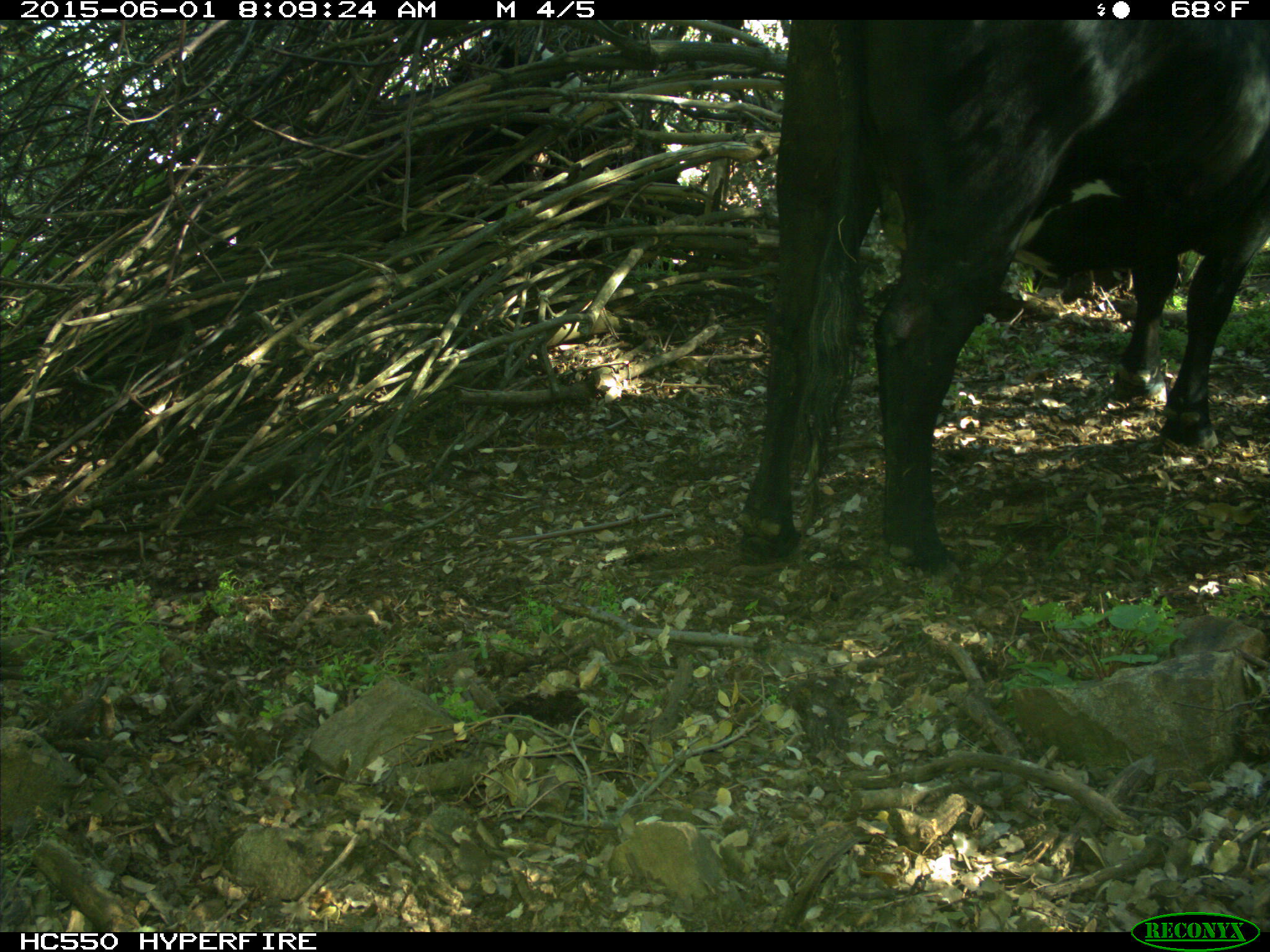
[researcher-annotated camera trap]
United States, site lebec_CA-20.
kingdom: Animalia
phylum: Chordata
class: Mammalia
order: Artiodactyla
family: Bovidae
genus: Bos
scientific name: Bos taurus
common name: domestic cow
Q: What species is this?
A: Bos taurus (domestic cow).